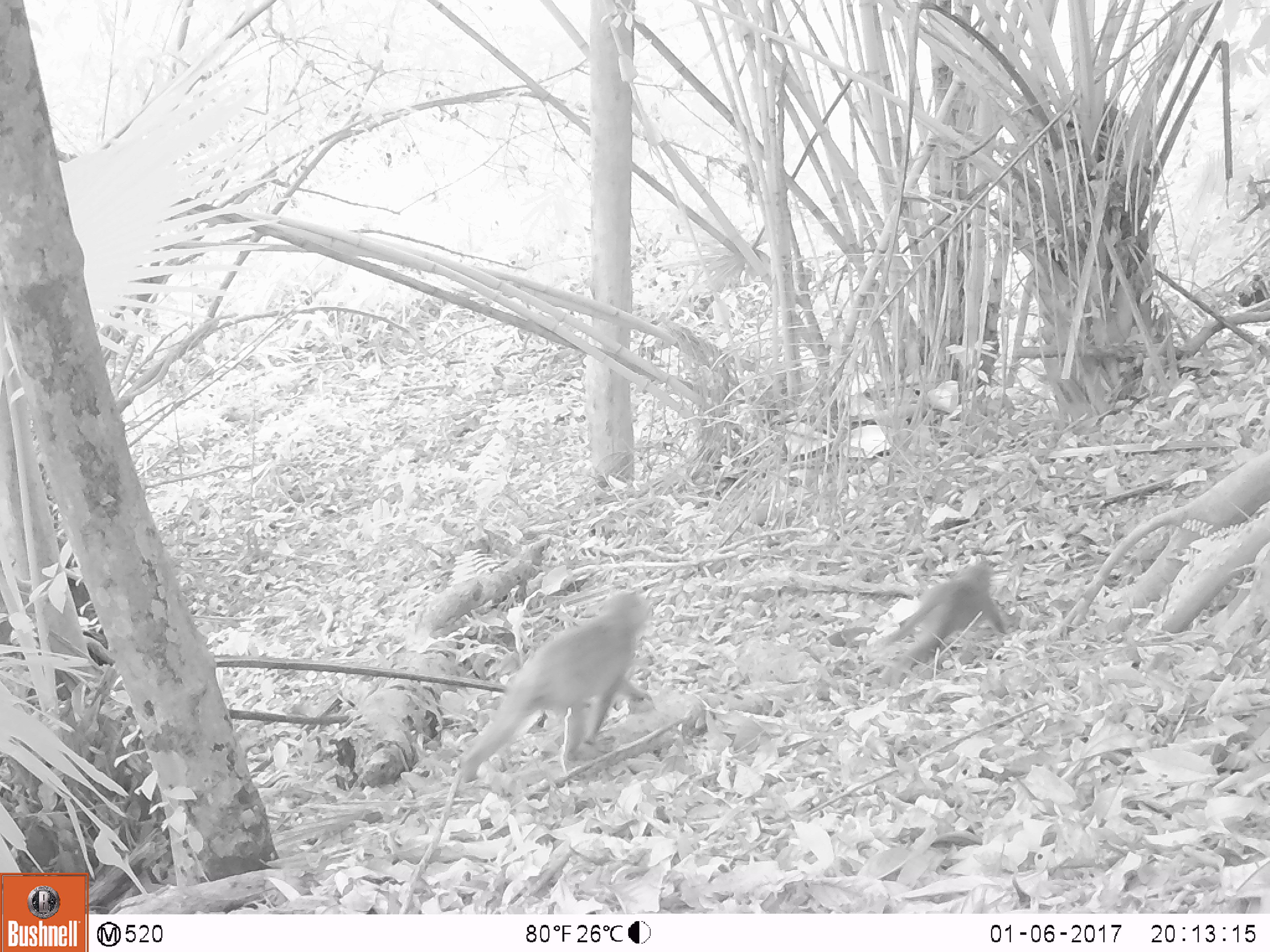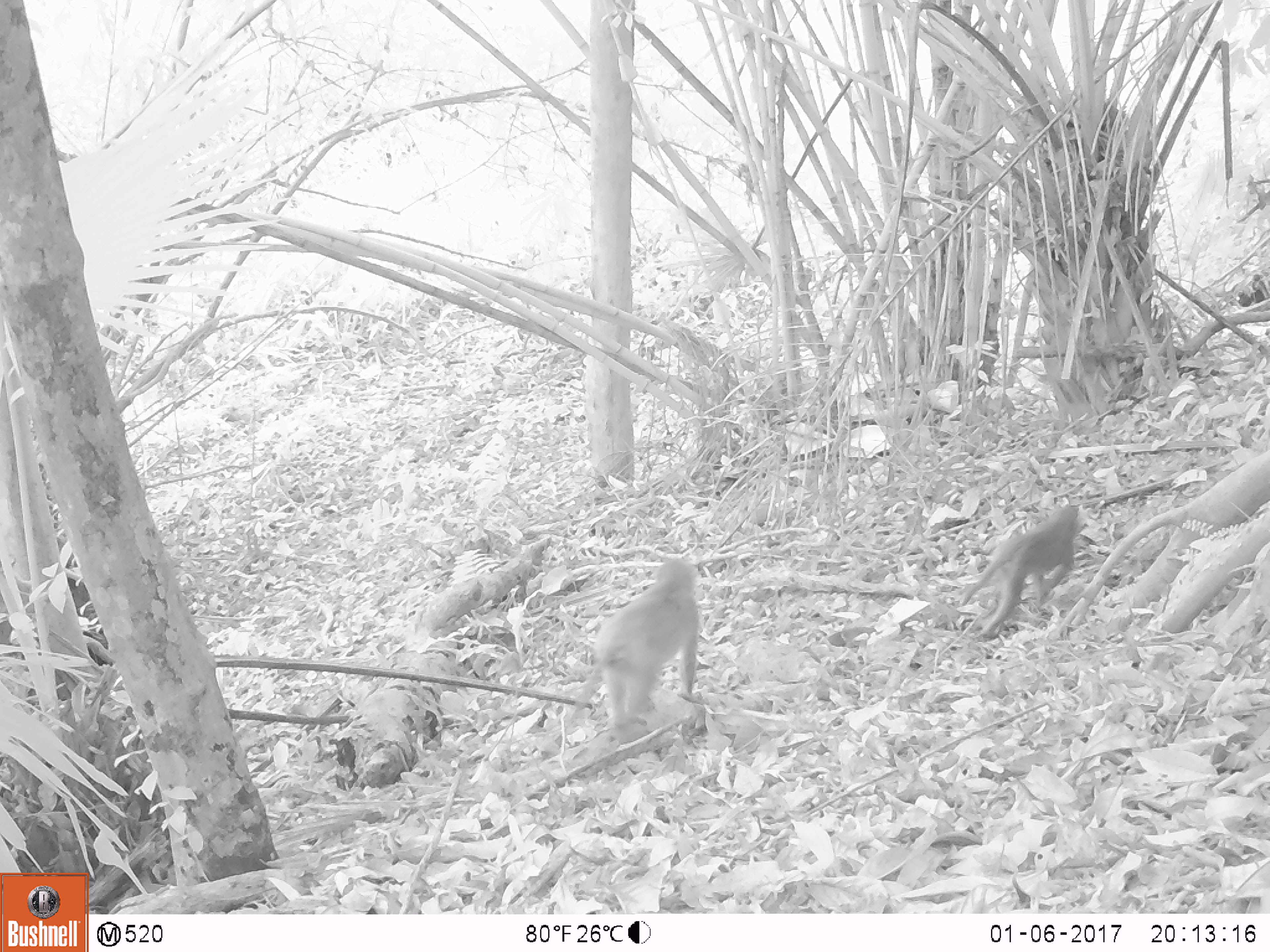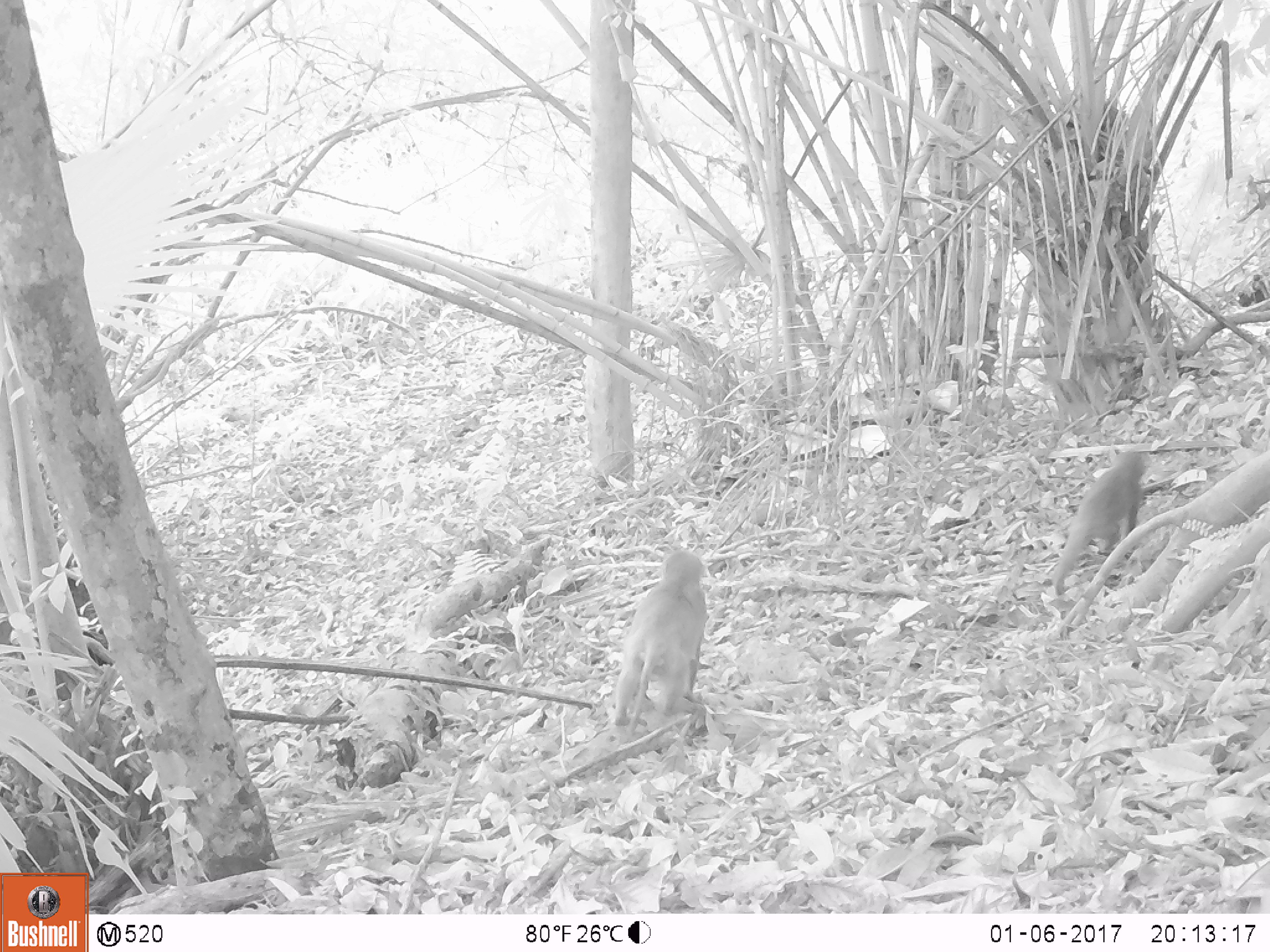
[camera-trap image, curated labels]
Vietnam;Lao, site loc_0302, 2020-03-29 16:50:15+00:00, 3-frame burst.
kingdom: Animalia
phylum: Chordata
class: Mammalia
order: Primates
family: Cercopithecidae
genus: Macaca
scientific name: Macaca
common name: macaques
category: assam or rhesus macaque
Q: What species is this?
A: Assam or rhesus macaque (macaques) (Macaca).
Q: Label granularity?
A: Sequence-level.